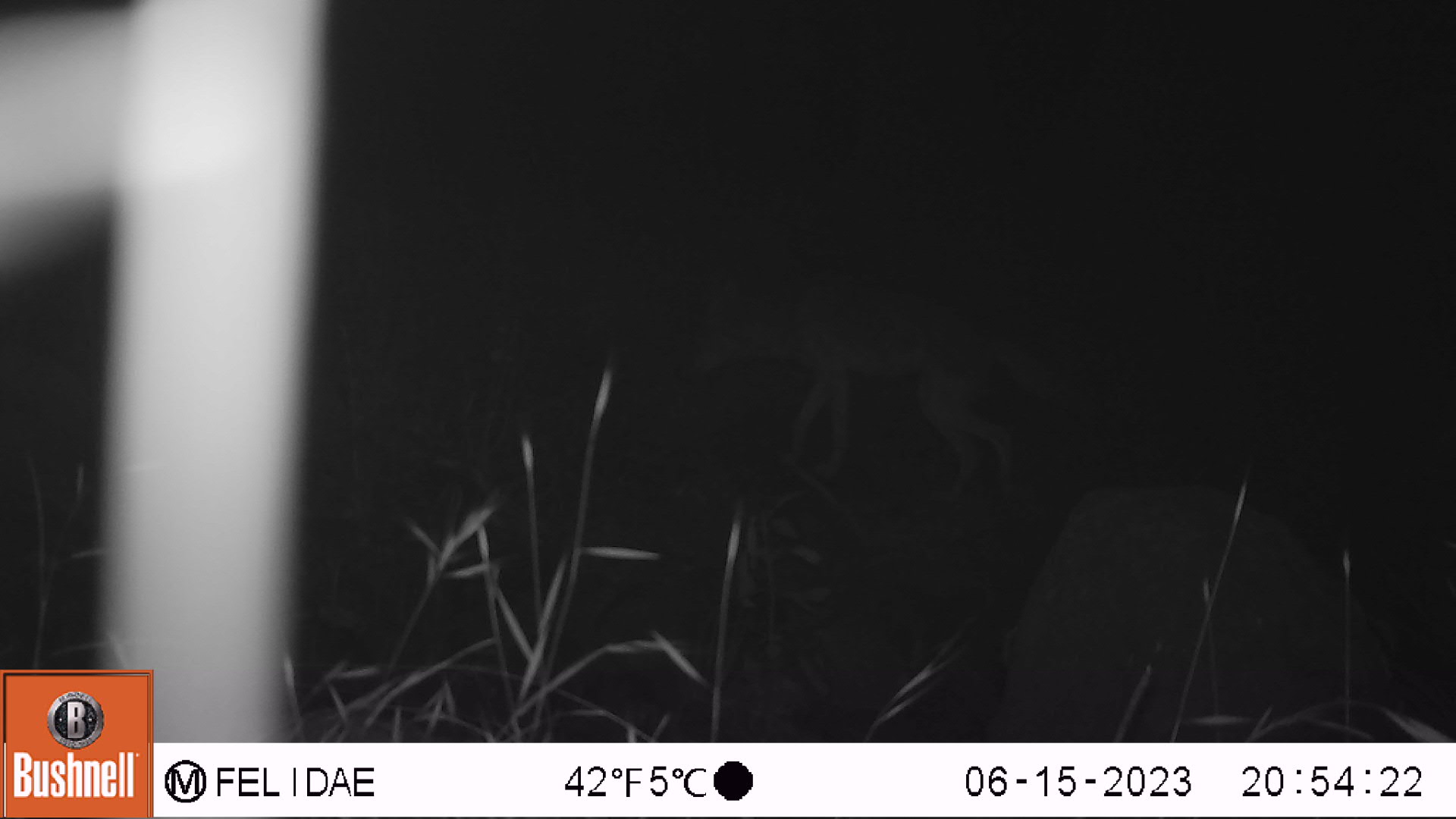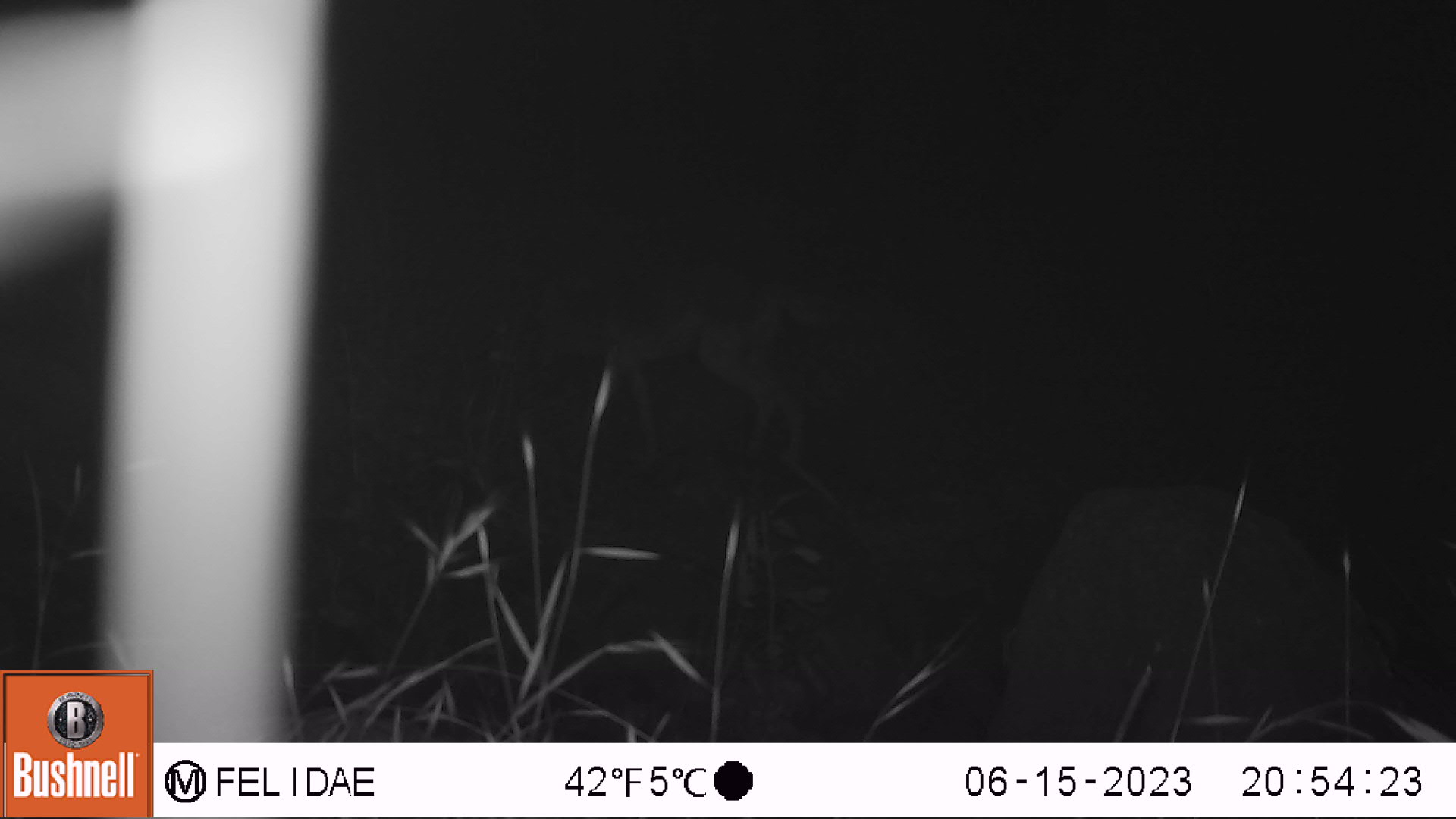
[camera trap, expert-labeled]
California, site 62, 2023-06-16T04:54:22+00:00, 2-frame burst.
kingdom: Animalia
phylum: Chordata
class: Mammalia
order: Carnivora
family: Canidae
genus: Canis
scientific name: Canis latrans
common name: coyote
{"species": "coyote (Canis latrans)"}